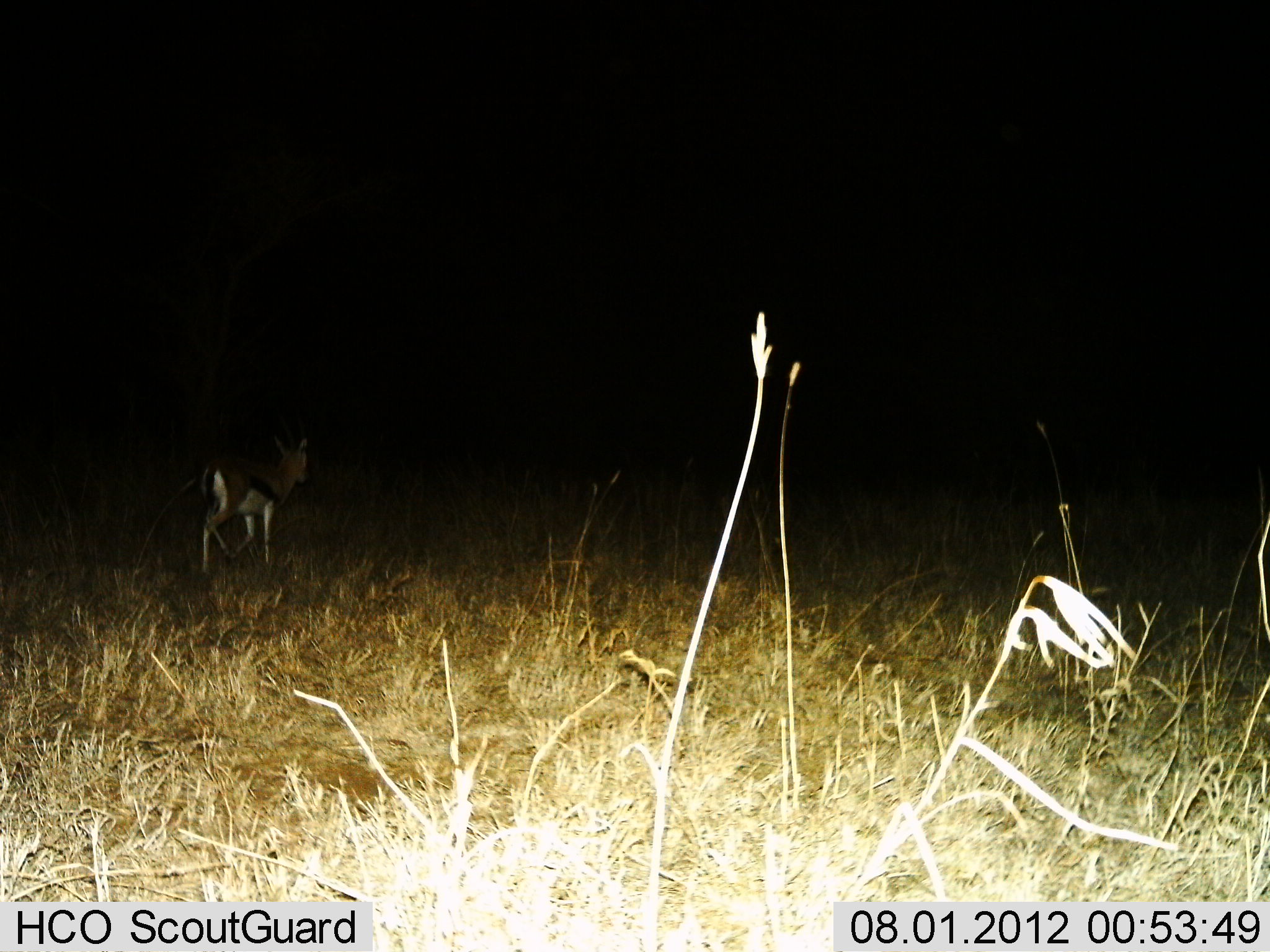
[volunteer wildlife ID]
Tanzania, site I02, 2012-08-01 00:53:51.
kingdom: Animalia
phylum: Chordata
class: Mammalia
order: Artiodactyla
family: Bovidae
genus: Eudorcas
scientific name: Eudorcas thomsonii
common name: thomson's gazelle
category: gazellethomsons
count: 1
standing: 10%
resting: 0%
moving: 90%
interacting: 0%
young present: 0%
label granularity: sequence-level